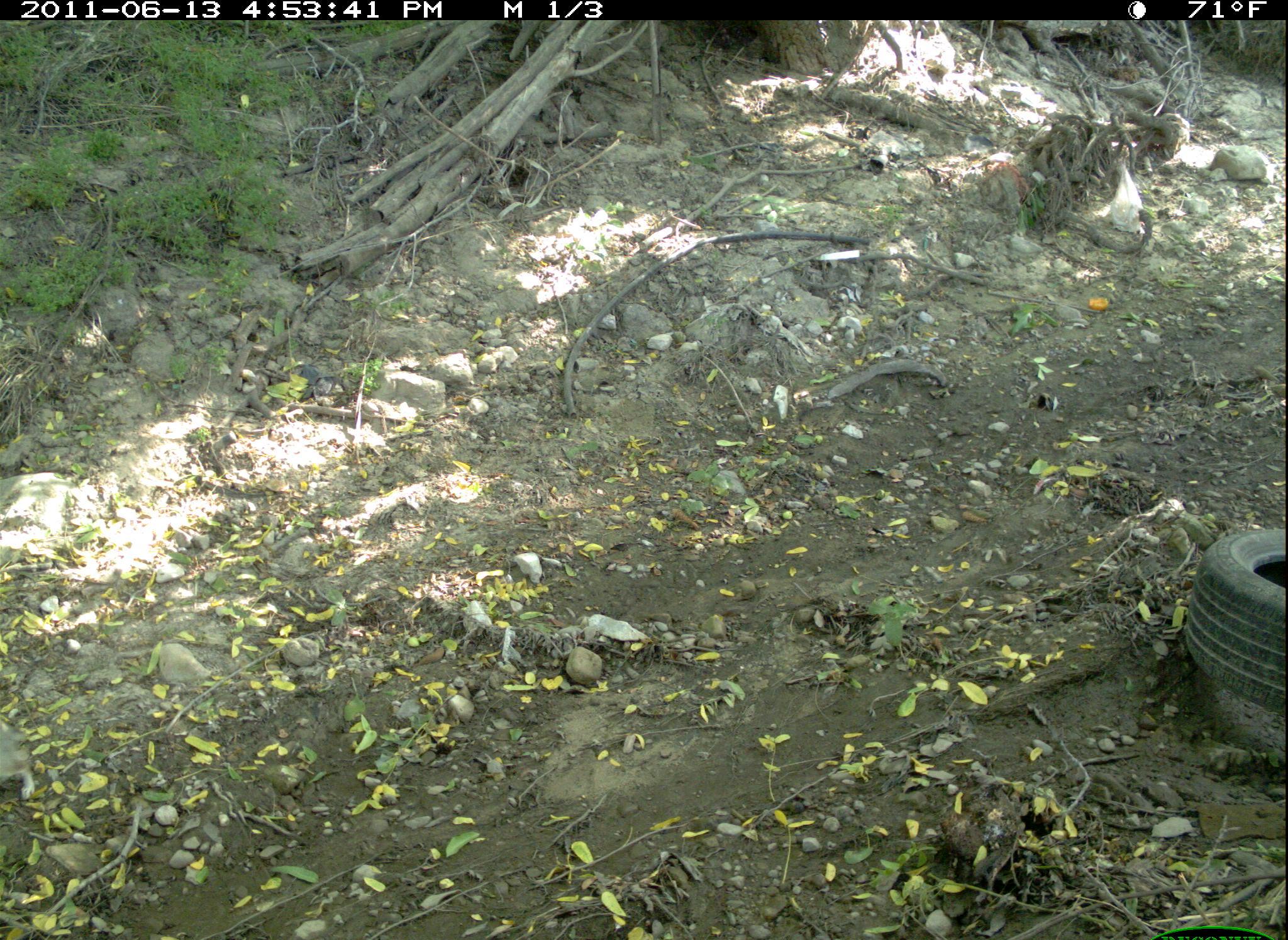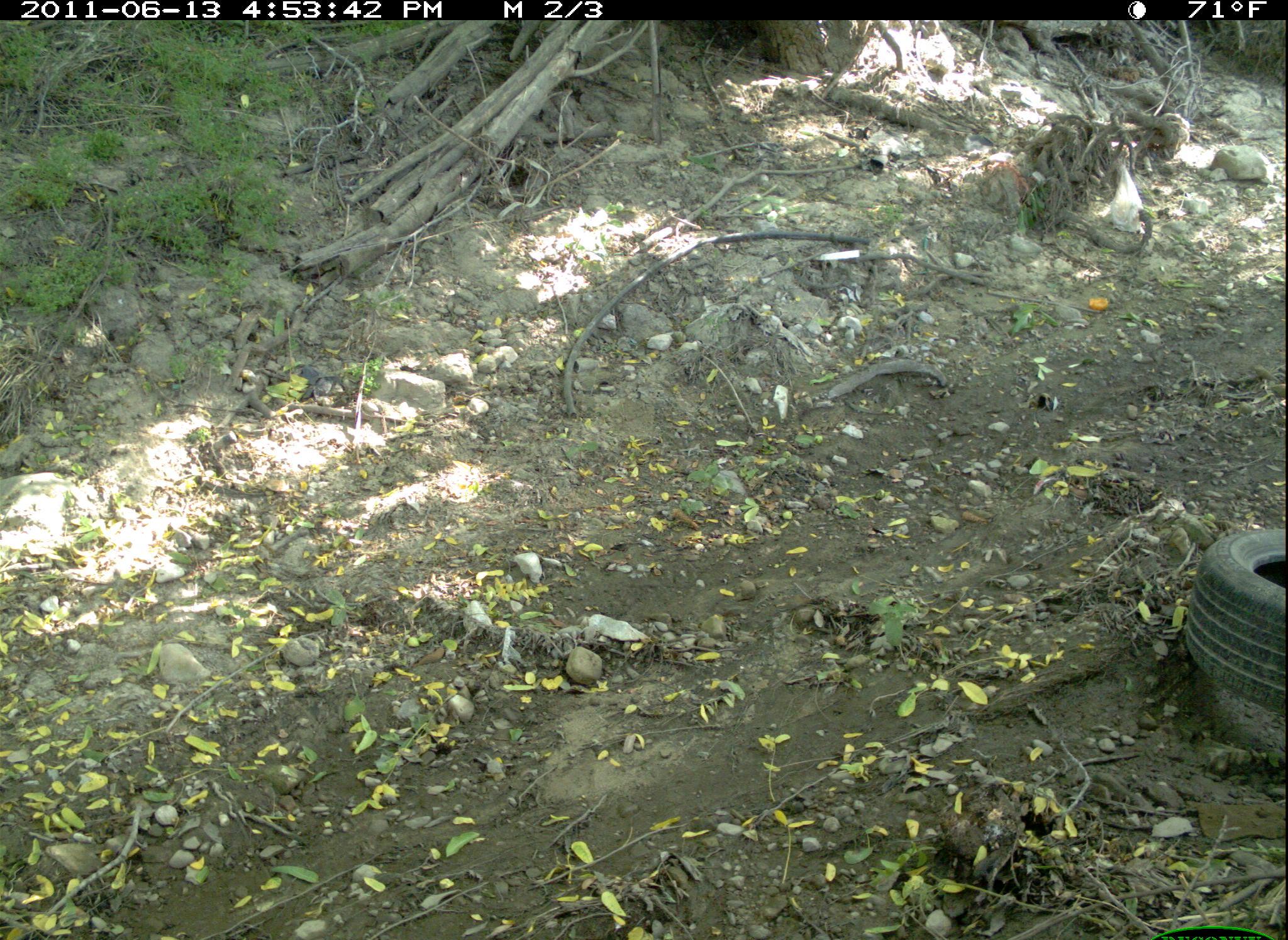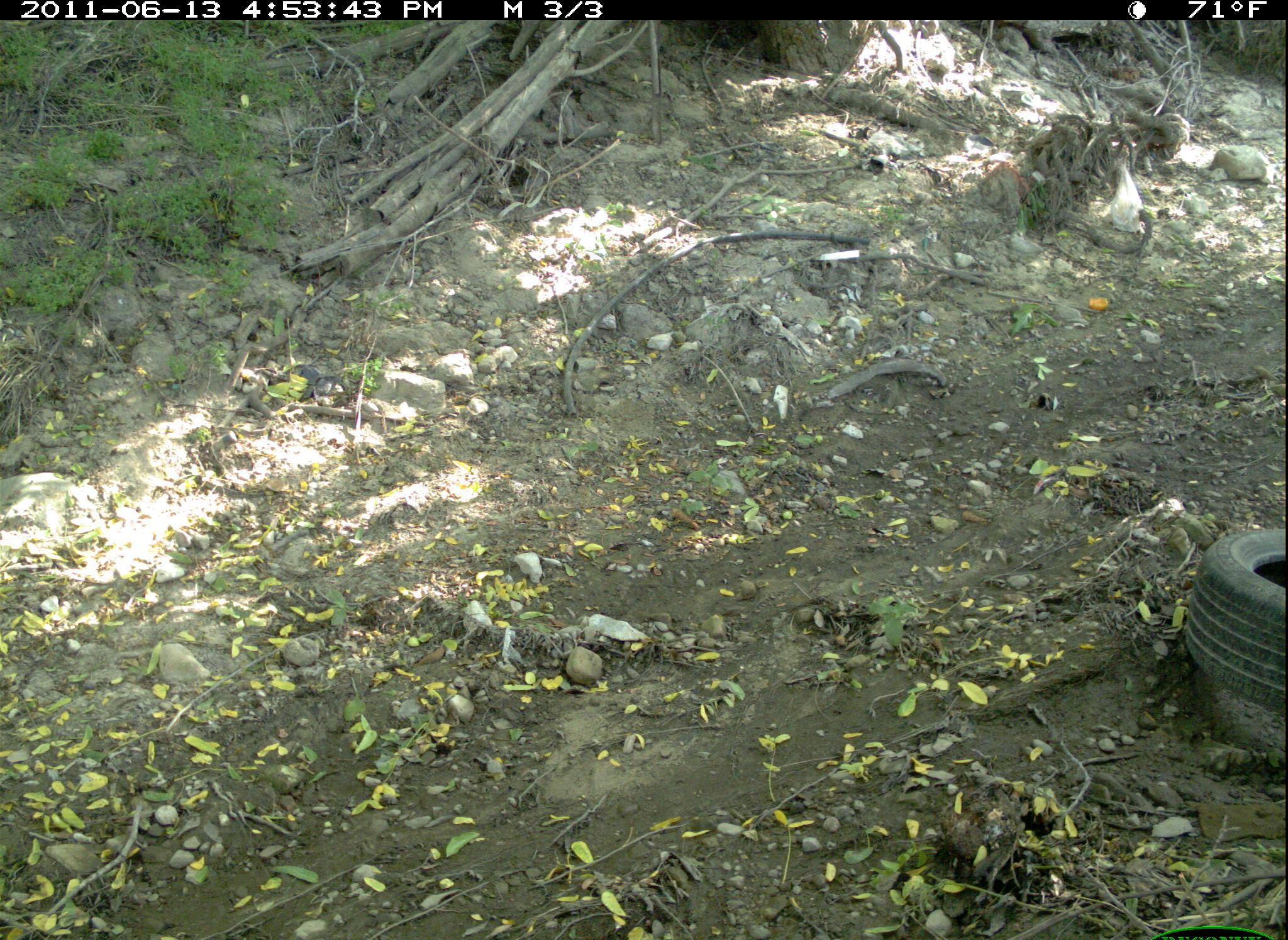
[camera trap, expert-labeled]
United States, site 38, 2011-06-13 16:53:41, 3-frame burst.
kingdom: Animalia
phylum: Chordata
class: Mammalia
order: Lagomorpha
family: Leporidae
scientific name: Leporidae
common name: rabbits and hares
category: rabbit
Rabbit (rabbits and hares) (Leporidae).